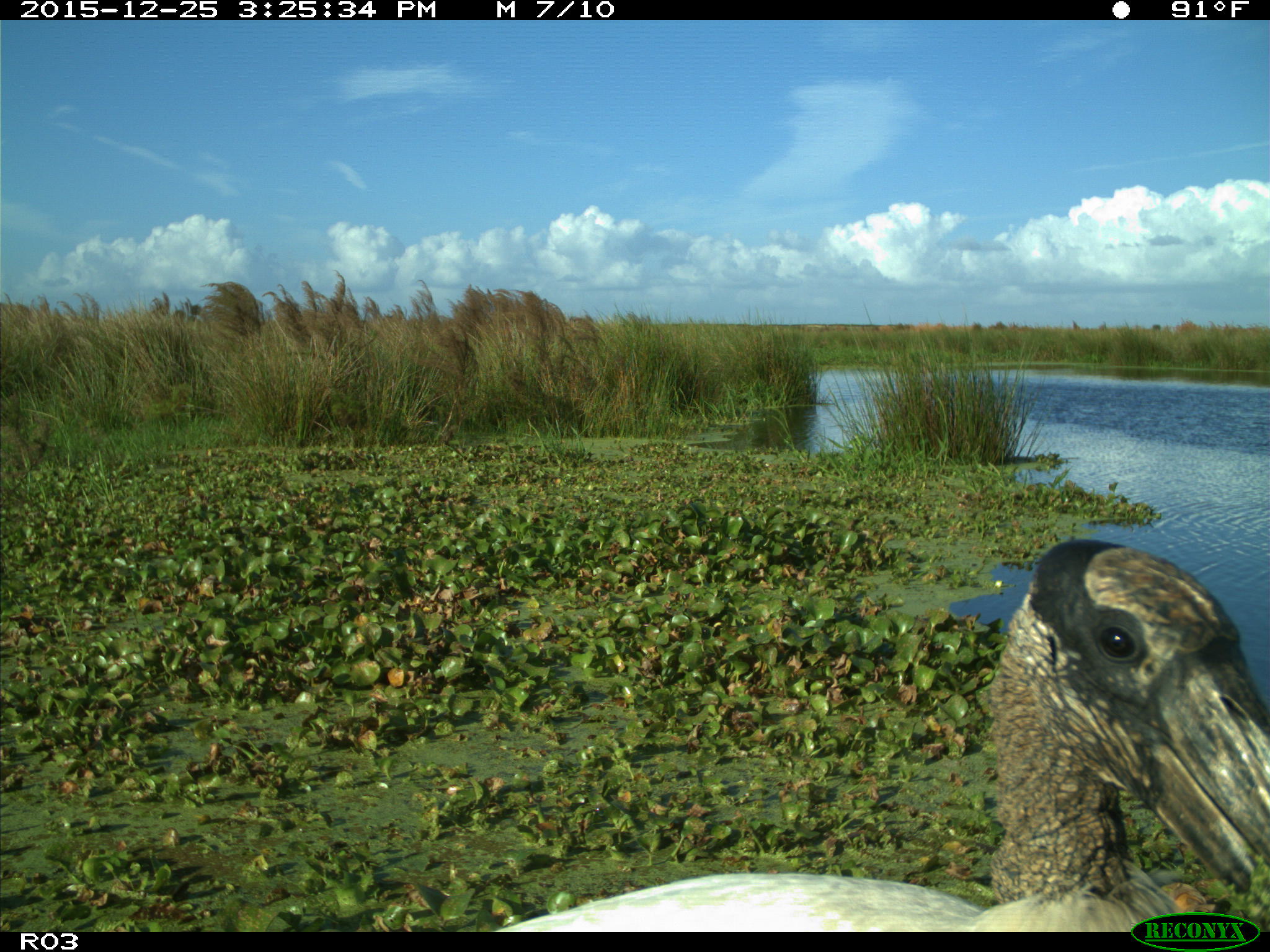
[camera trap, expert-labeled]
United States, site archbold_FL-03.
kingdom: Animalia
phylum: Chordata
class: Aves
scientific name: Aves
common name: birds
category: unidentified bird